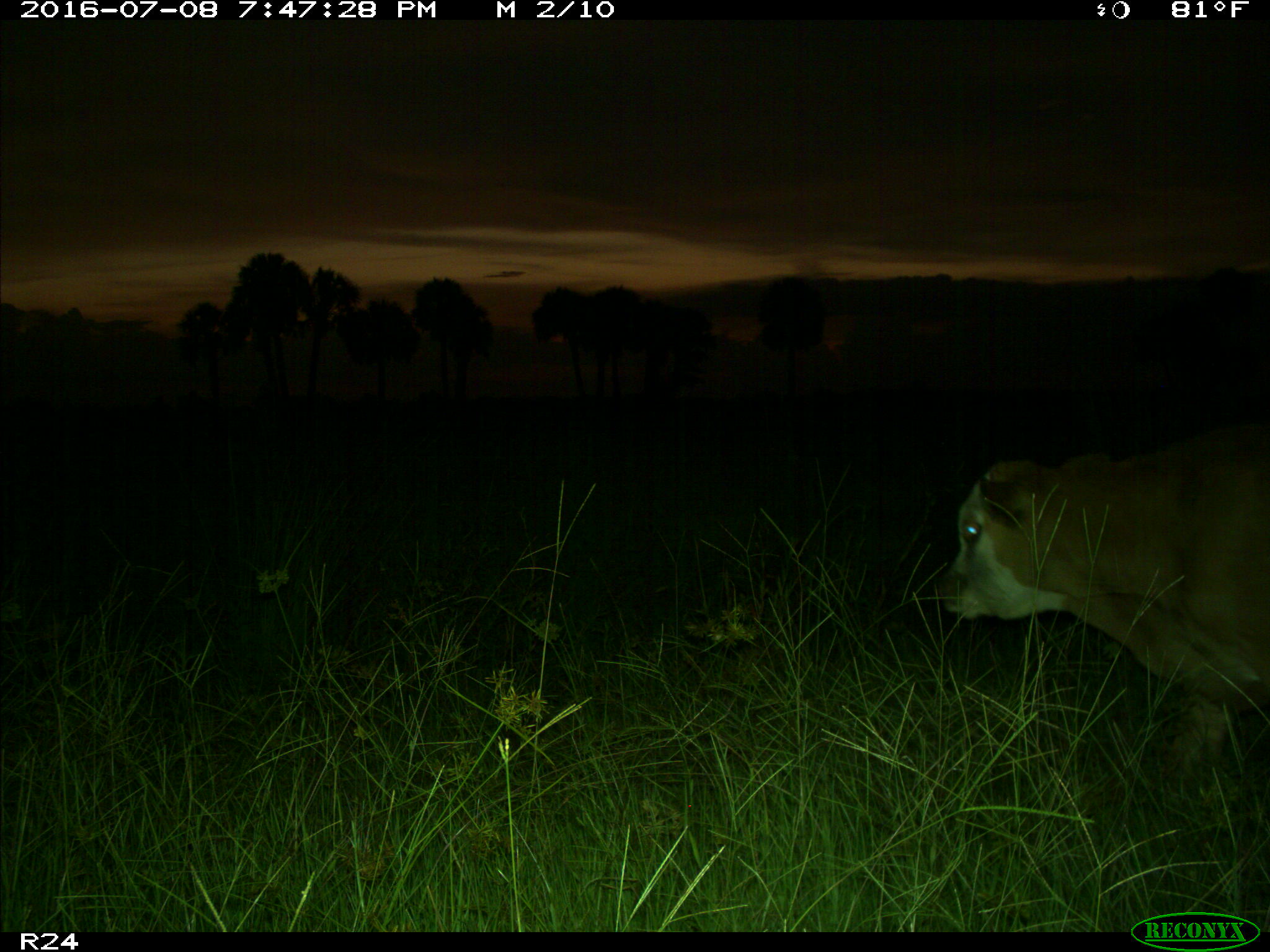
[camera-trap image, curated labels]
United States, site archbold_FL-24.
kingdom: Animalia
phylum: Chordata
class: Mammalia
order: Artiodactyla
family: Bovidae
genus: Bos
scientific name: Bos taurus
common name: domestic cow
Bos taurus (domestic cow).